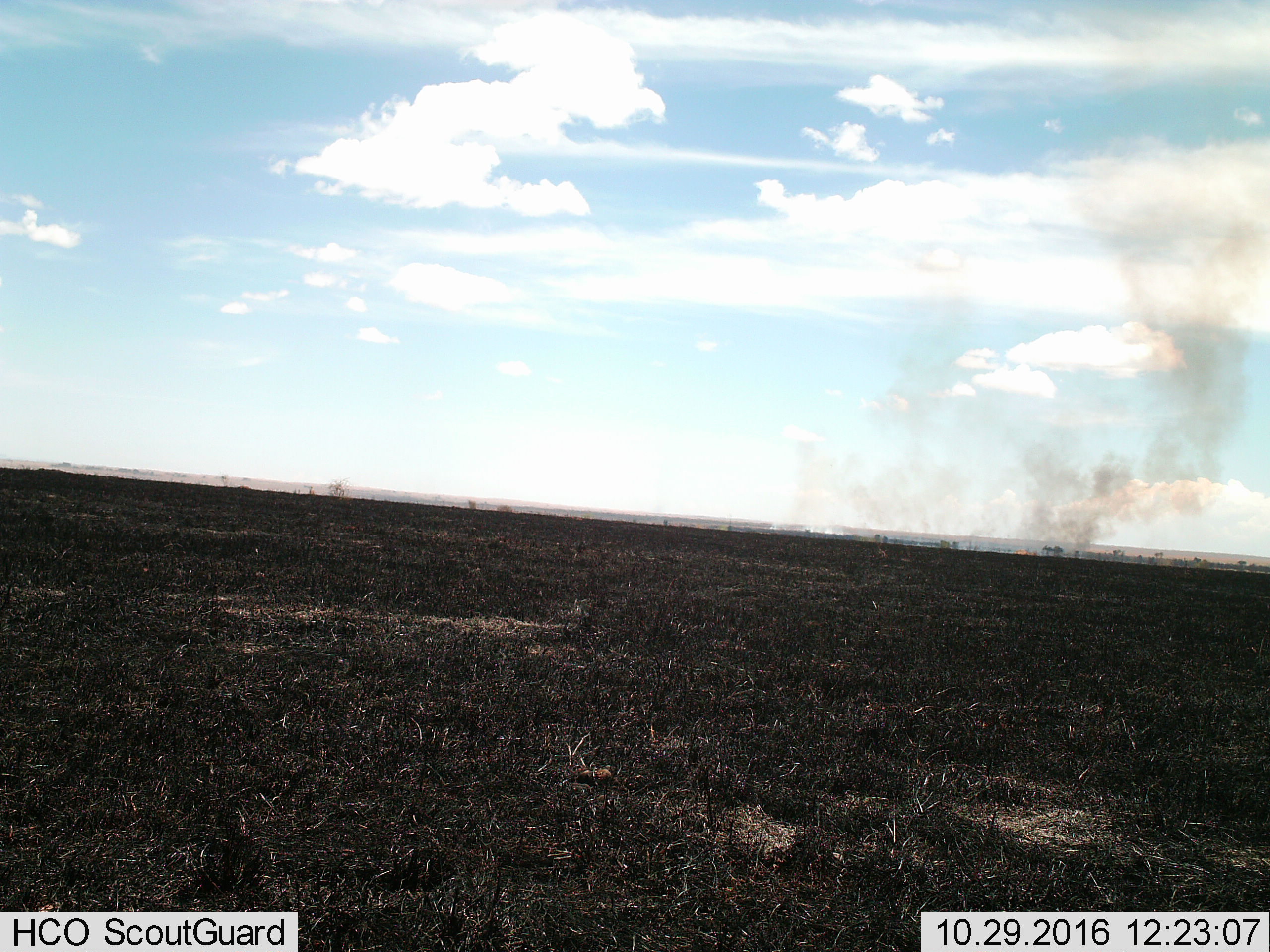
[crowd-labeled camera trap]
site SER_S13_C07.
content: unidentified animal